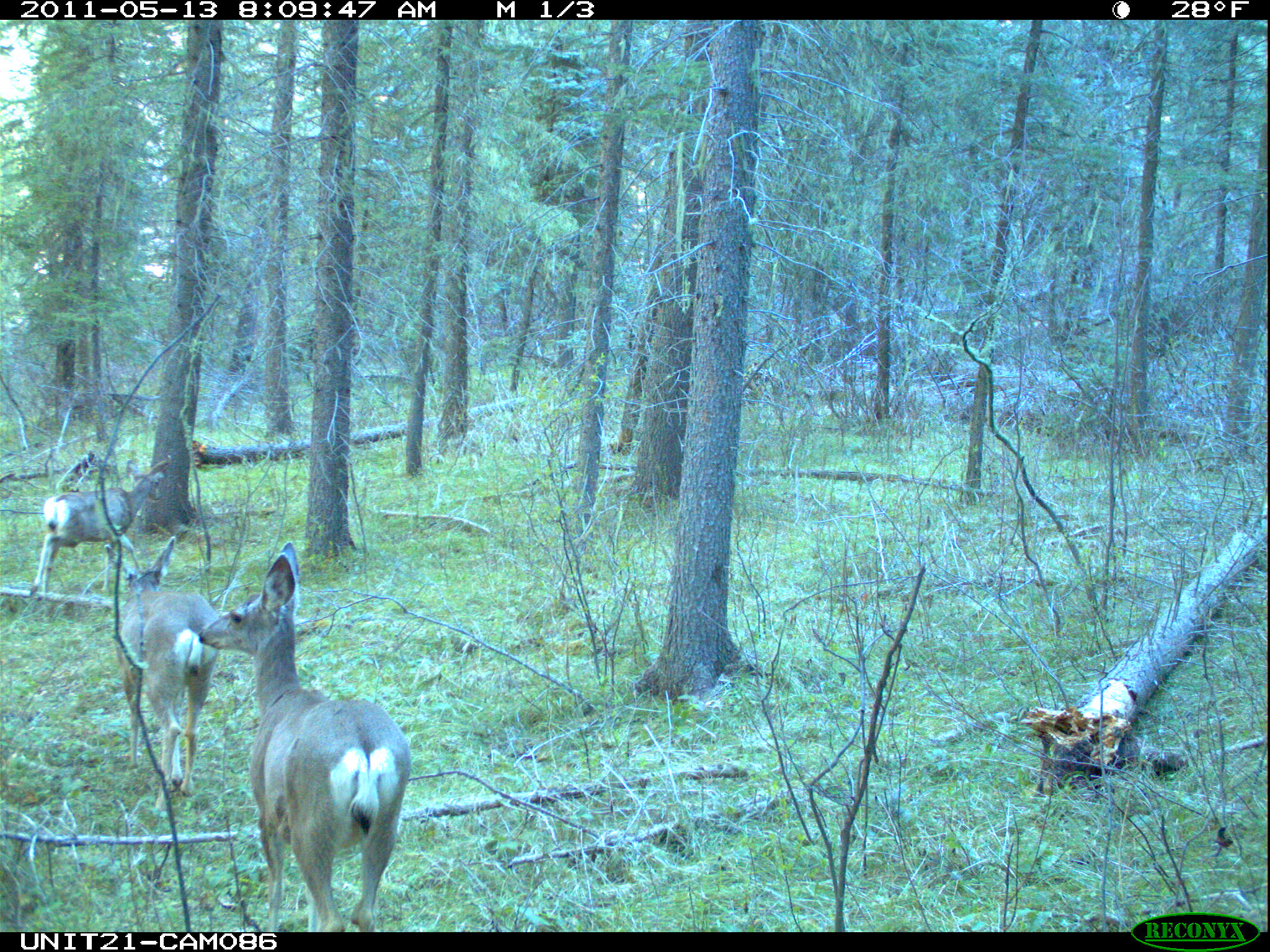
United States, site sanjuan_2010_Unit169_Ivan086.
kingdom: Animalia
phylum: Chordata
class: Mammalia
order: Artiodactyla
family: Cervidae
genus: Odocoileus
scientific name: Odocoileus hemionus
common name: mule deer